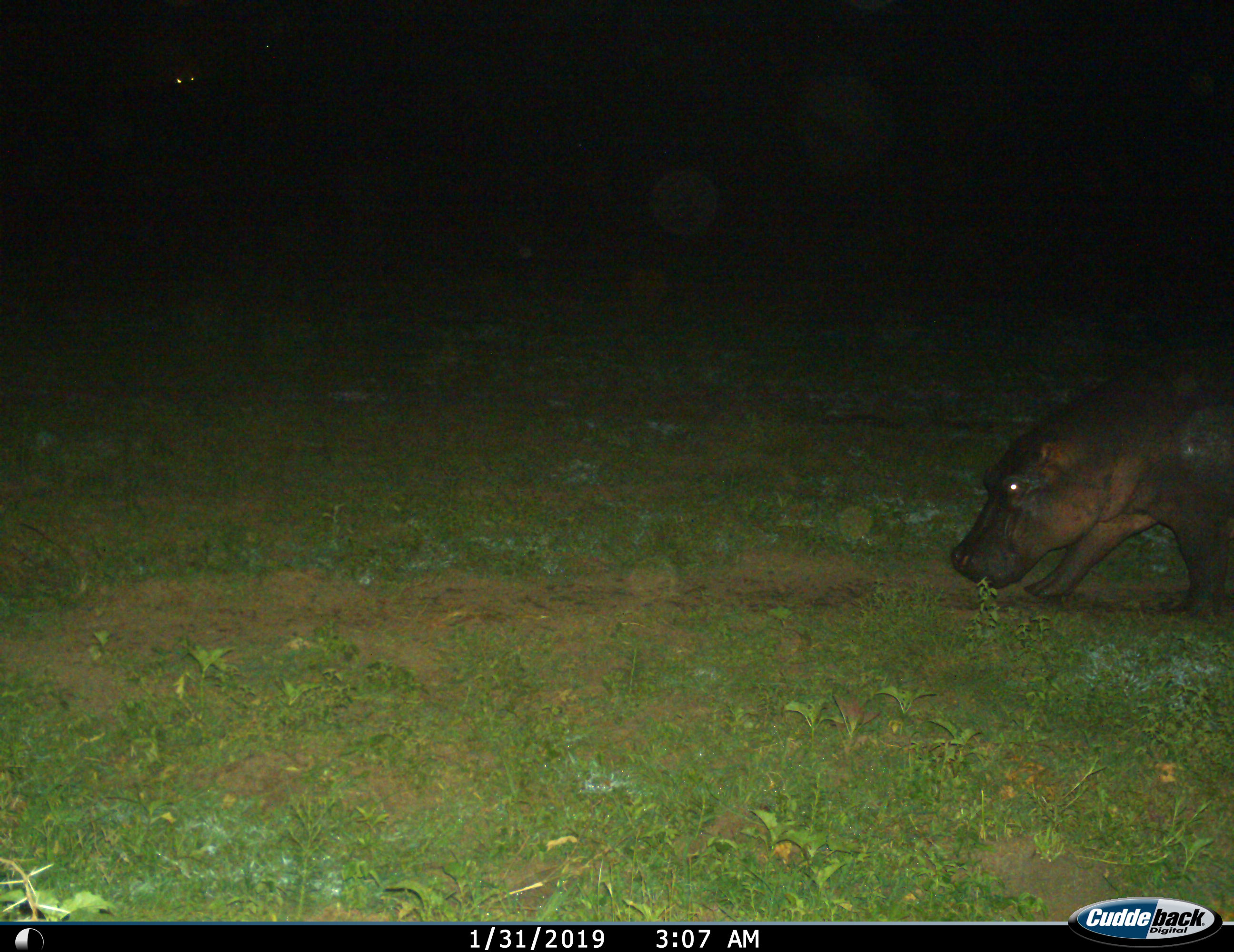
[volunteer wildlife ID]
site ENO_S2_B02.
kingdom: Animalia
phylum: Chordata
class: Mammalia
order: Artiodactyla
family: Hippopotamidae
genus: Hippopotamus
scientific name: Hippopotamus amphibius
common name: hippopotamus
Hippopotamus (Hippopotamus amphibius), count 1. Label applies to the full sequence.